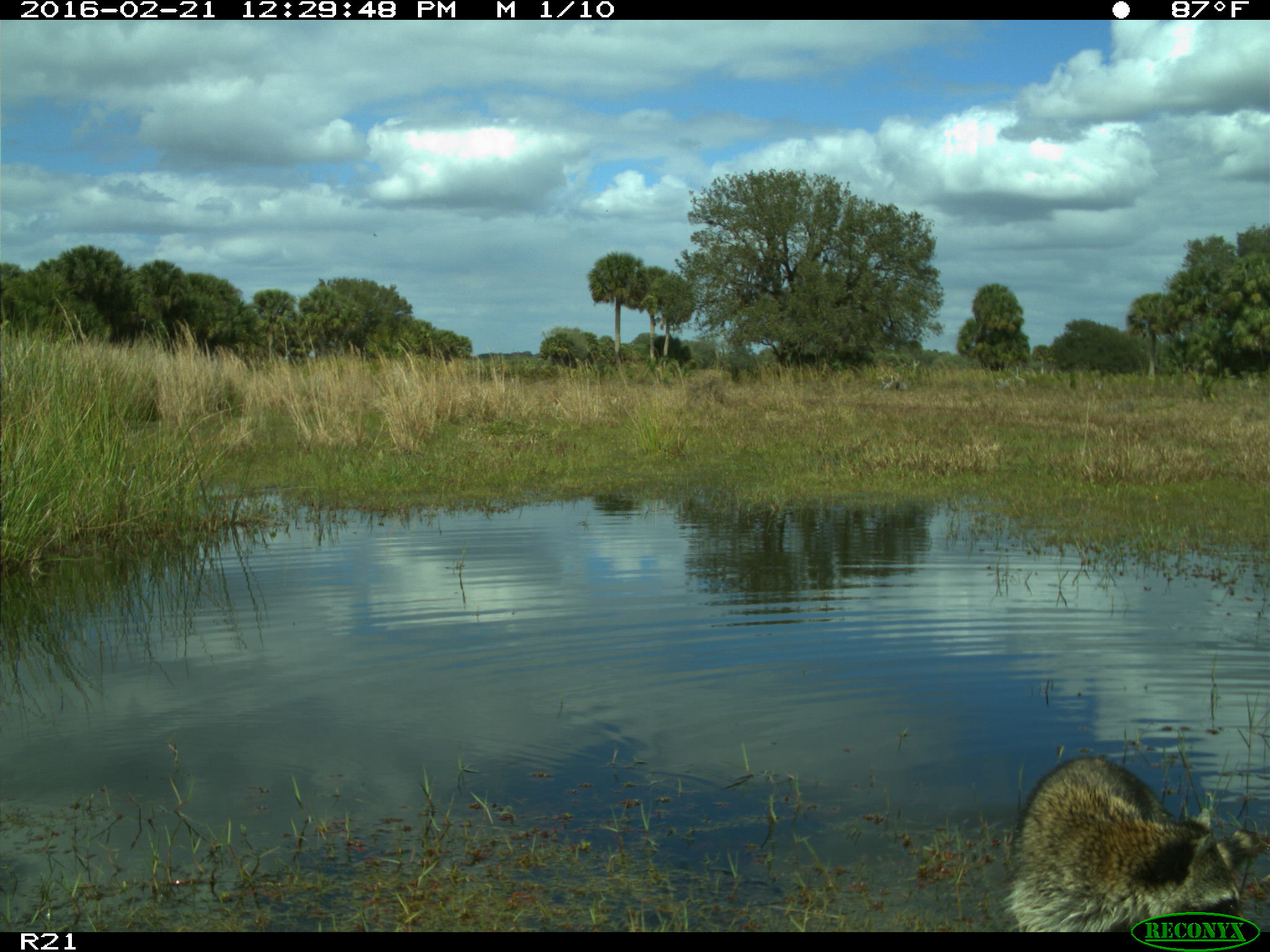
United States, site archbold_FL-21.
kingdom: Animalia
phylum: Chordata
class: Mammalia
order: Carnivora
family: Procyonidae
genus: Procyon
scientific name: Procyon lotor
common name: common raccoon